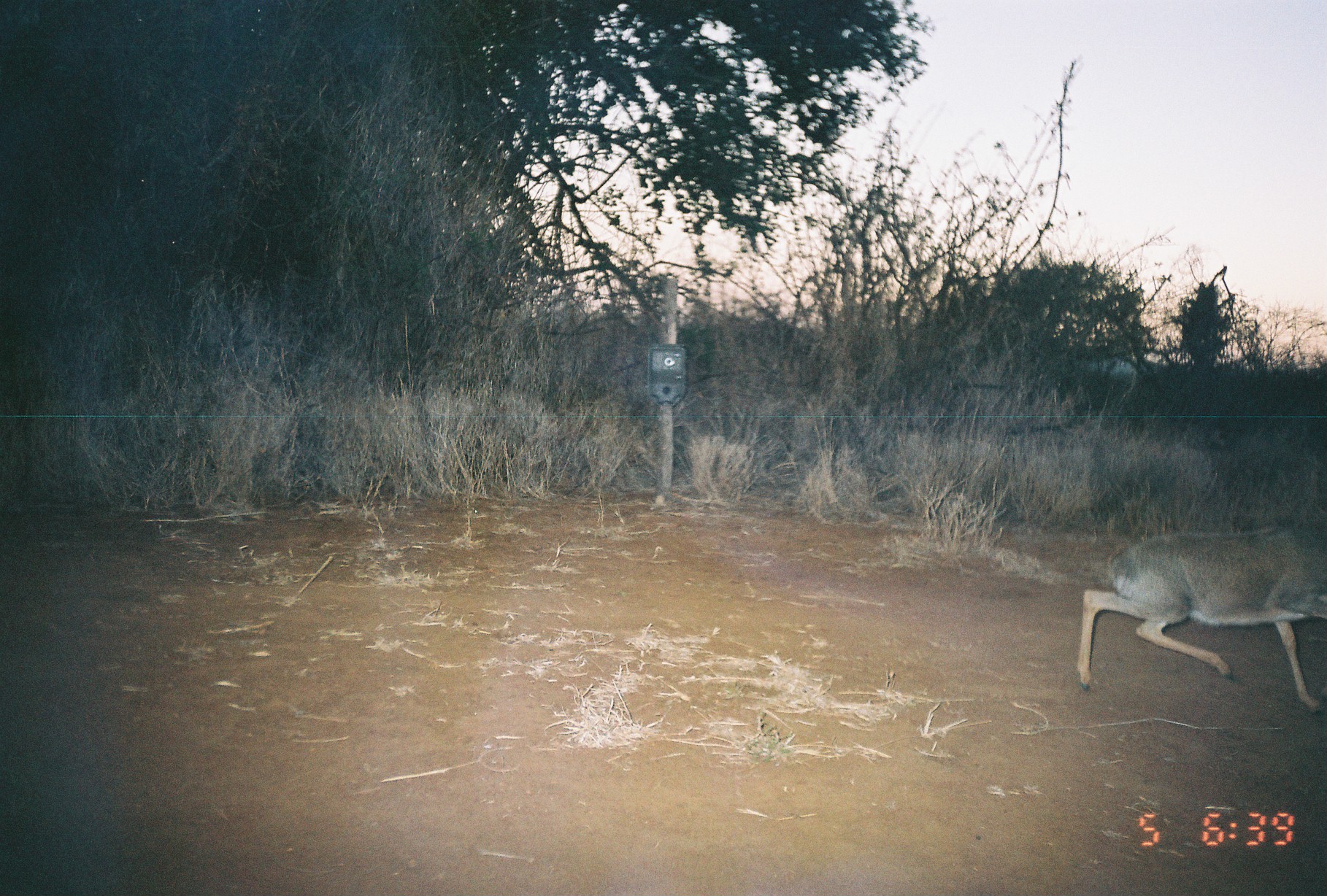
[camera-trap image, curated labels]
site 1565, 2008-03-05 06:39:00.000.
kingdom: Animalia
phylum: Chordata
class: Mammalia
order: Artiodactyla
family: Bovidae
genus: Madoqua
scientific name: Madoqua guentheri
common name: günther's dik-dik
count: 1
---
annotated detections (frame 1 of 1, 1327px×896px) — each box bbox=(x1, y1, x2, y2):
madoqua guentheri: bbox=(1076, 524, 1327, 712)